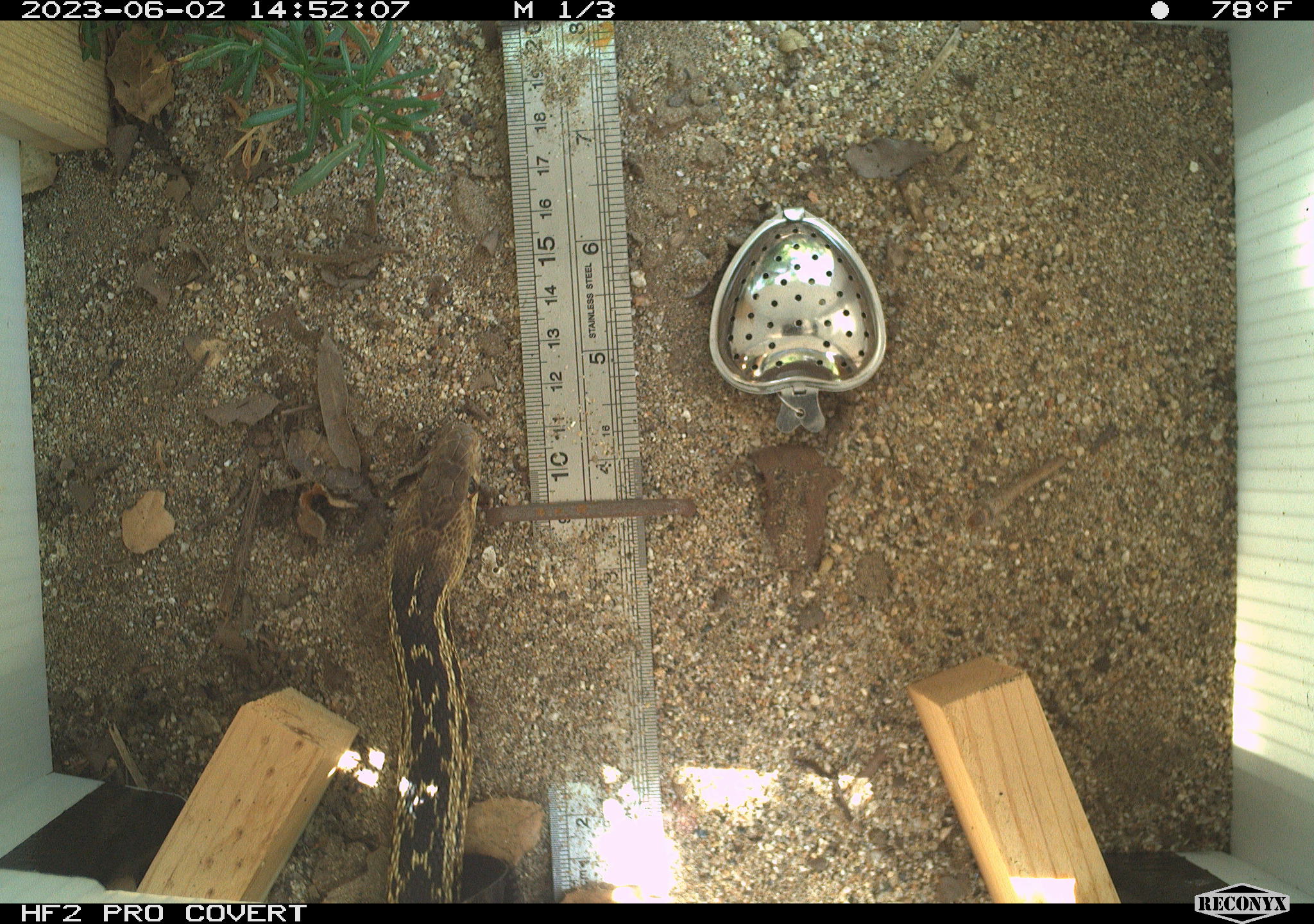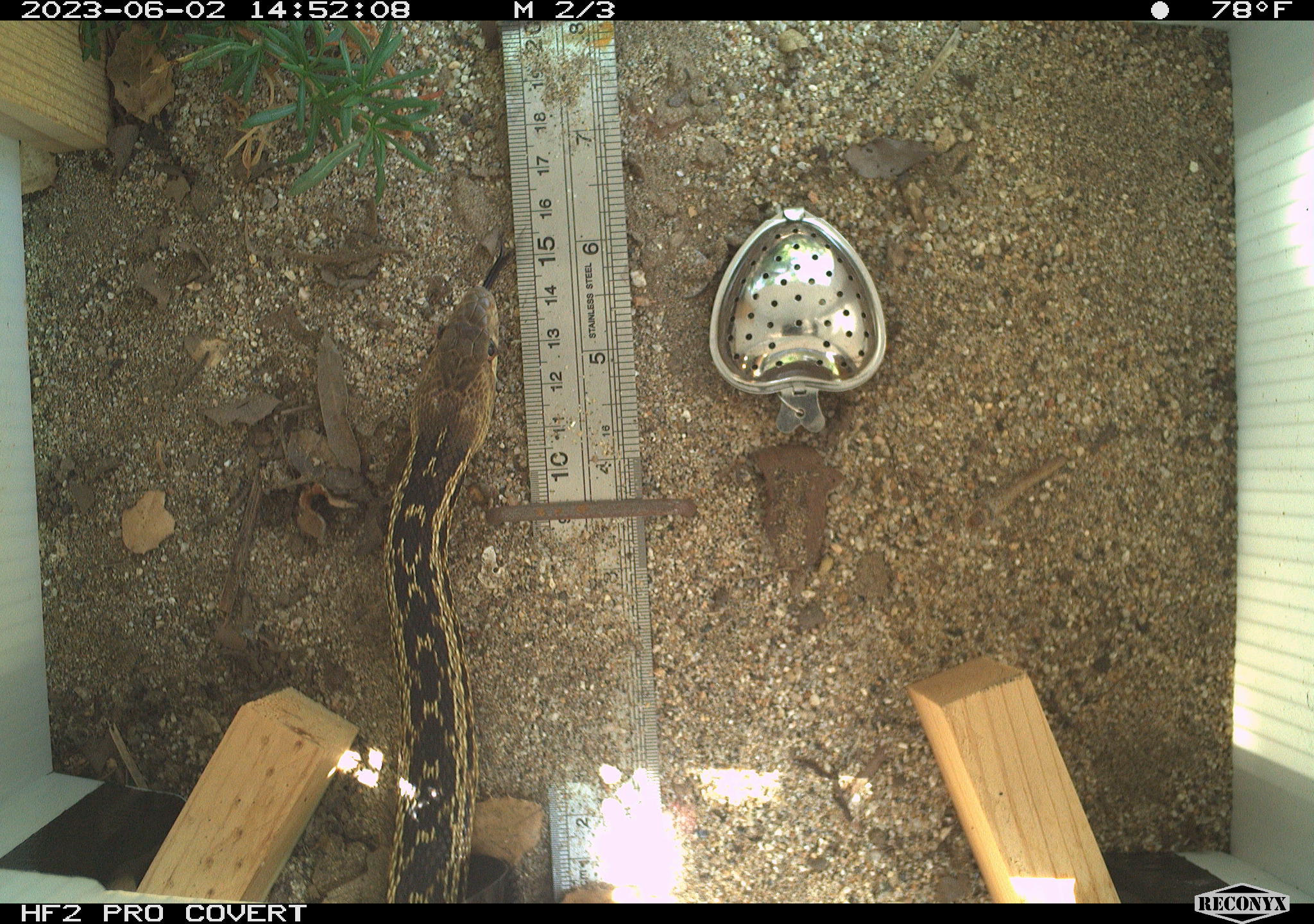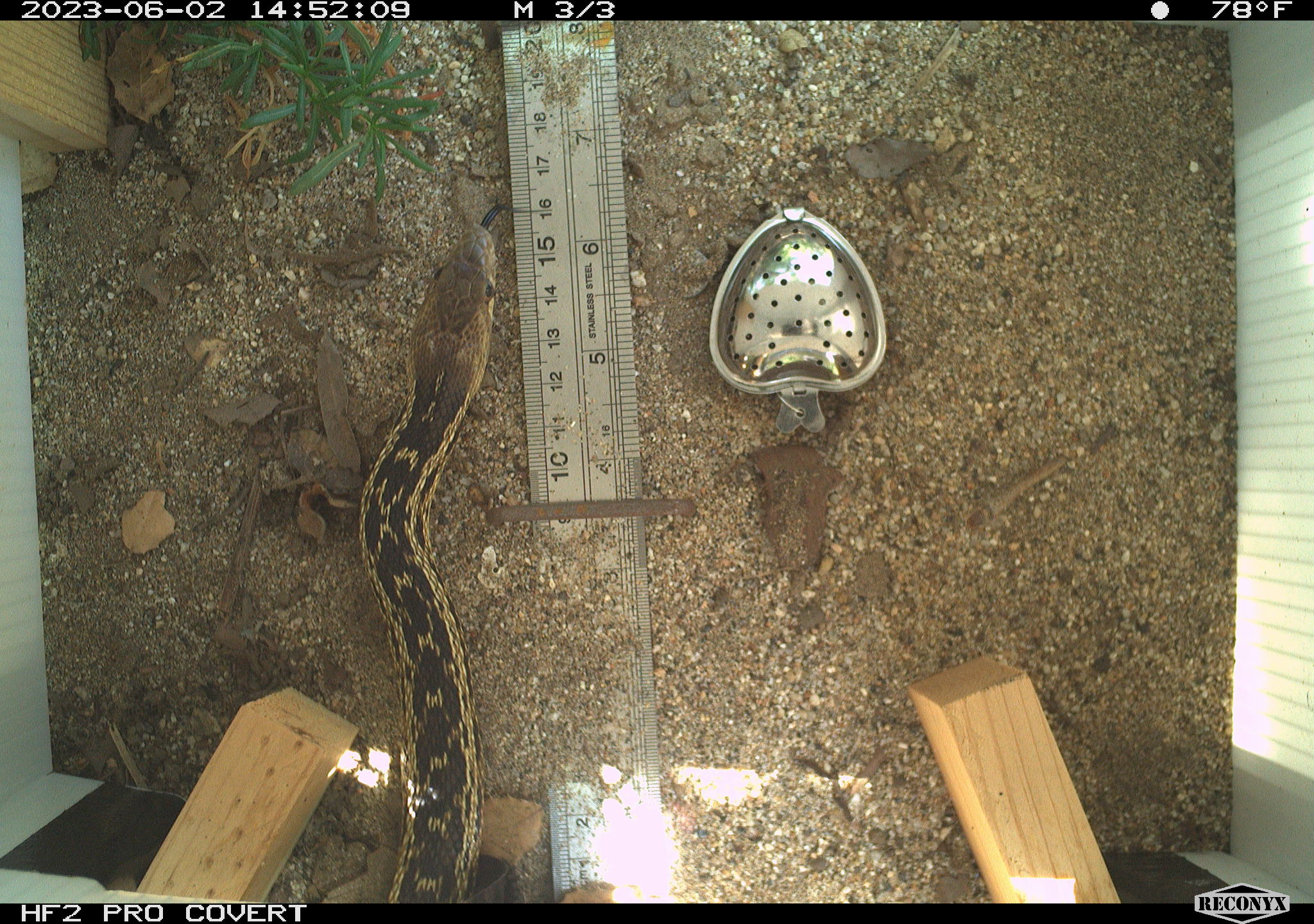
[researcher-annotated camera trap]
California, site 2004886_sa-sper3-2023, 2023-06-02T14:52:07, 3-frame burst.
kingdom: Animalia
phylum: Chordata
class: Reptilia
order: Squamata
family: Colubridae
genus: Pituophis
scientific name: Pituophis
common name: bullsnakes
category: pituophis species